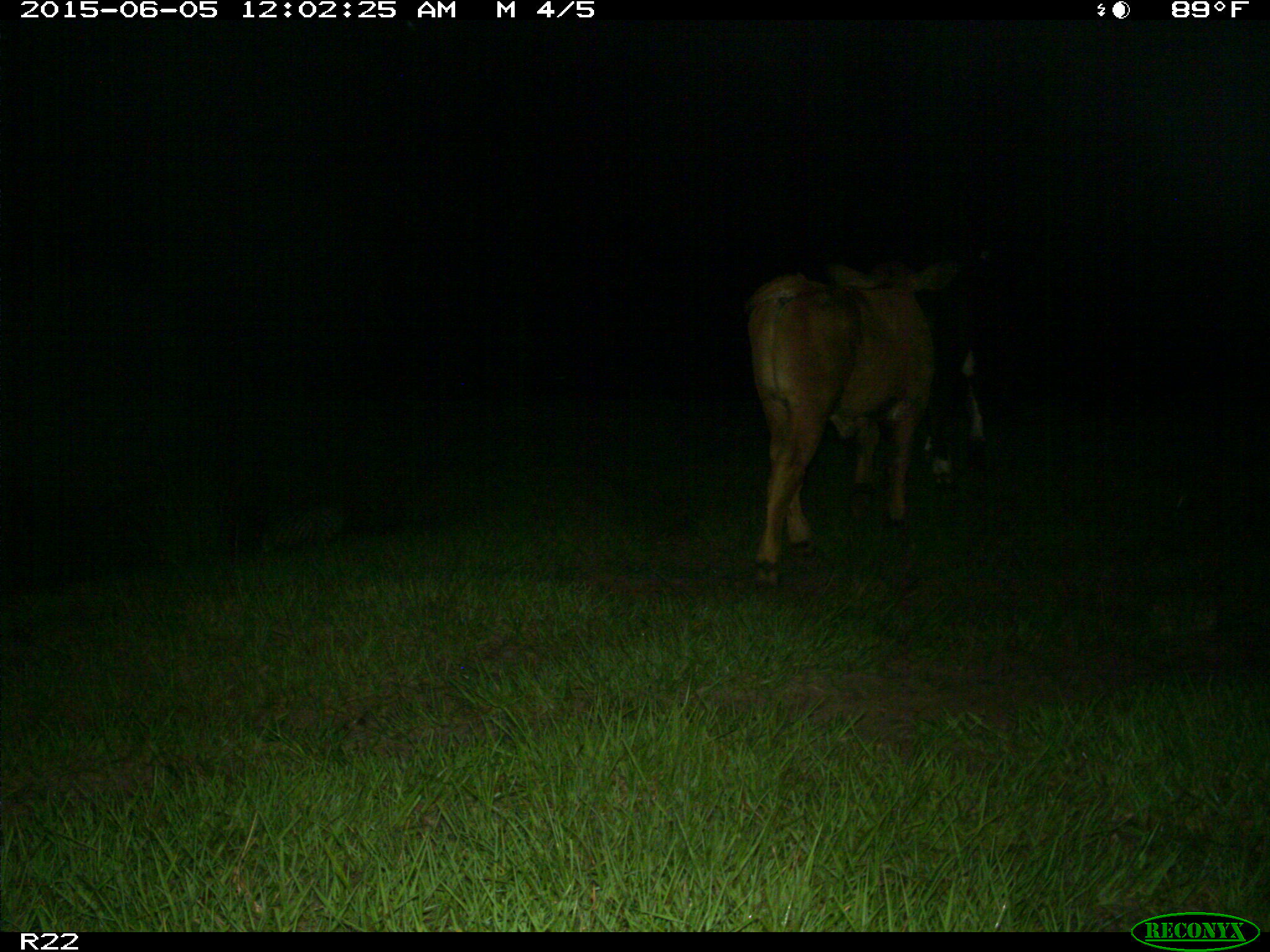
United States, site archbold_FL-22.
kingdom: Animalia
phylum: Chordata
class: Mammalia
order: Artiodactyla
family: Bovidae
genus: Bos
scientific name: Bos taurus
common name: domestic cow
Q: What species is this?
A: Bos taurus (domestic cow).